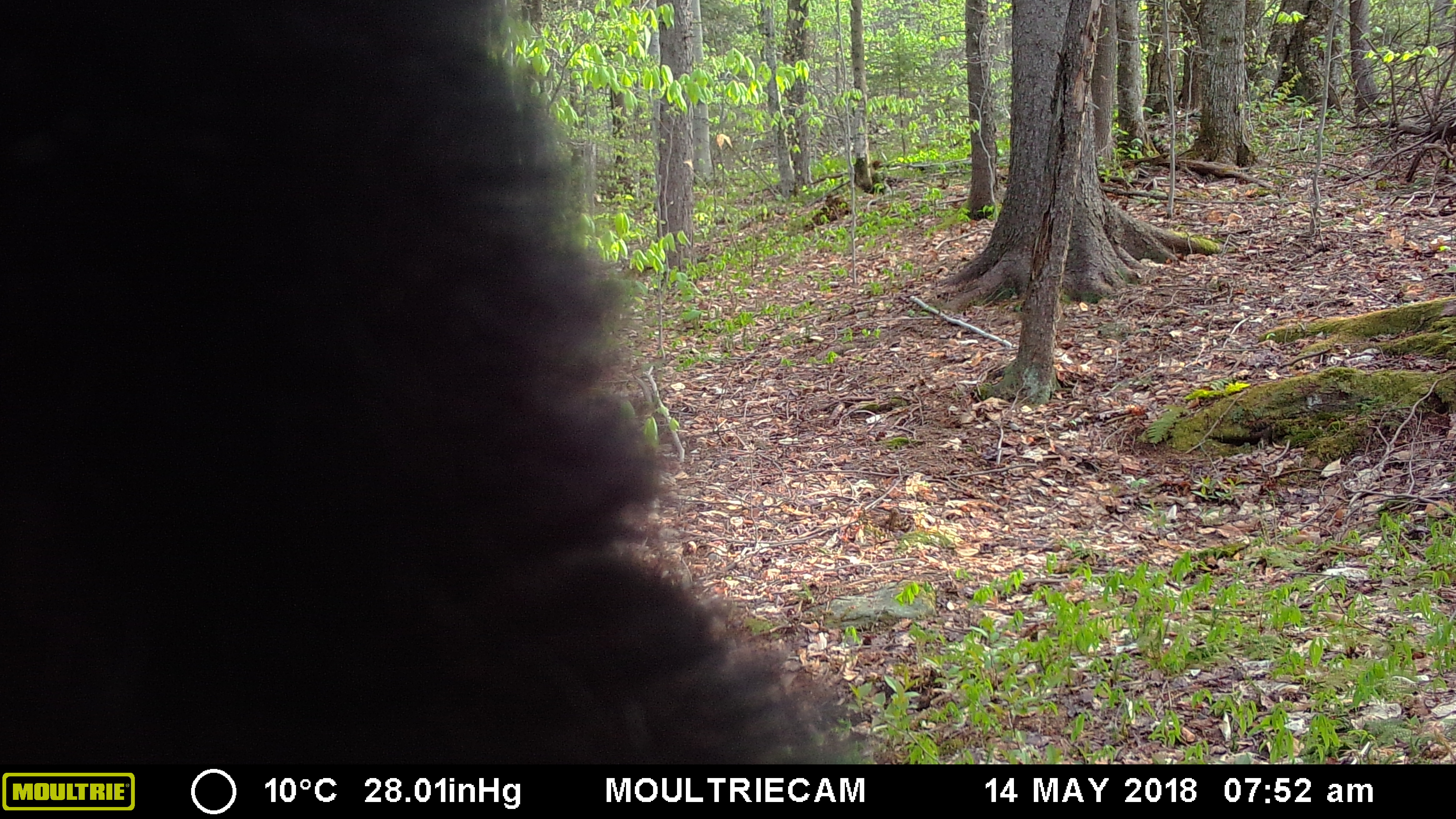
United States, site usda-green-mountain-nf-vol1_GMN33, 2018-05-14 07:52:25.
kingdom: Animalia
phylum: Chordata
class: Mammalia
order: Carnivora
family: Ursidae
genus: Ursus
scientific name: Ursus americanus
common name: black bear